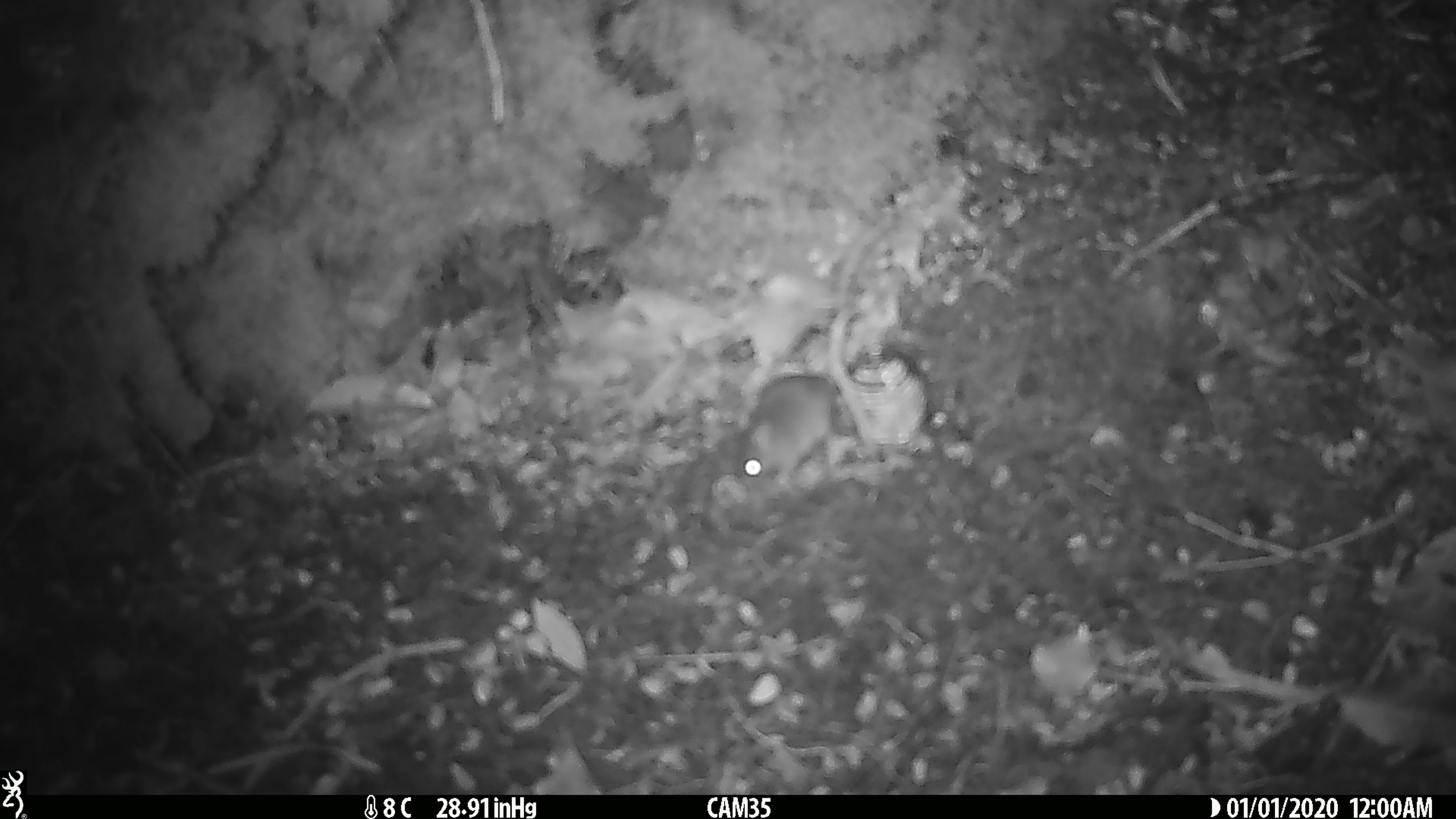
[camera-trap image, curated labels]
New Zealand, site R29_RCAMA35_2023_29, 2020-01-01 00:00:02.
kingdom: Animalia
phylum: Chordata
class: Mammalia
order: Rodentia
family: Muridae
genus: Mus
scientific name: Mus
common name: mouse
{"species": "mouse (Mus)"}